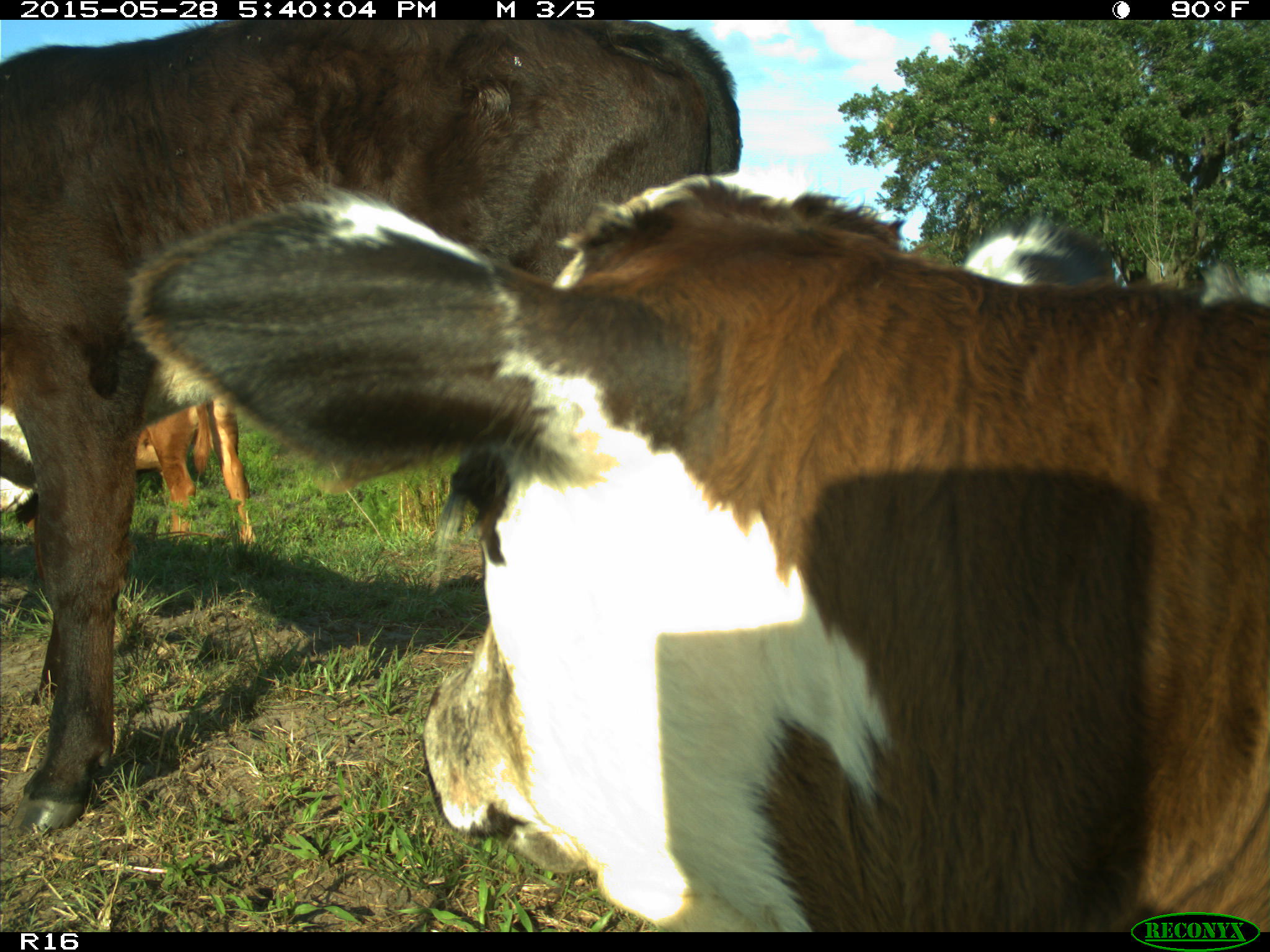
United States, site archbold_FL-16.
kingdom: Animalia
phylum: Chordata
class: Mammalia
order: Artiodactyla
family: Bovidae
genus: Bos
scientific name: Bos taurus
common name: domestic cow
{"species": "Bos taurus (domestic cow)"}